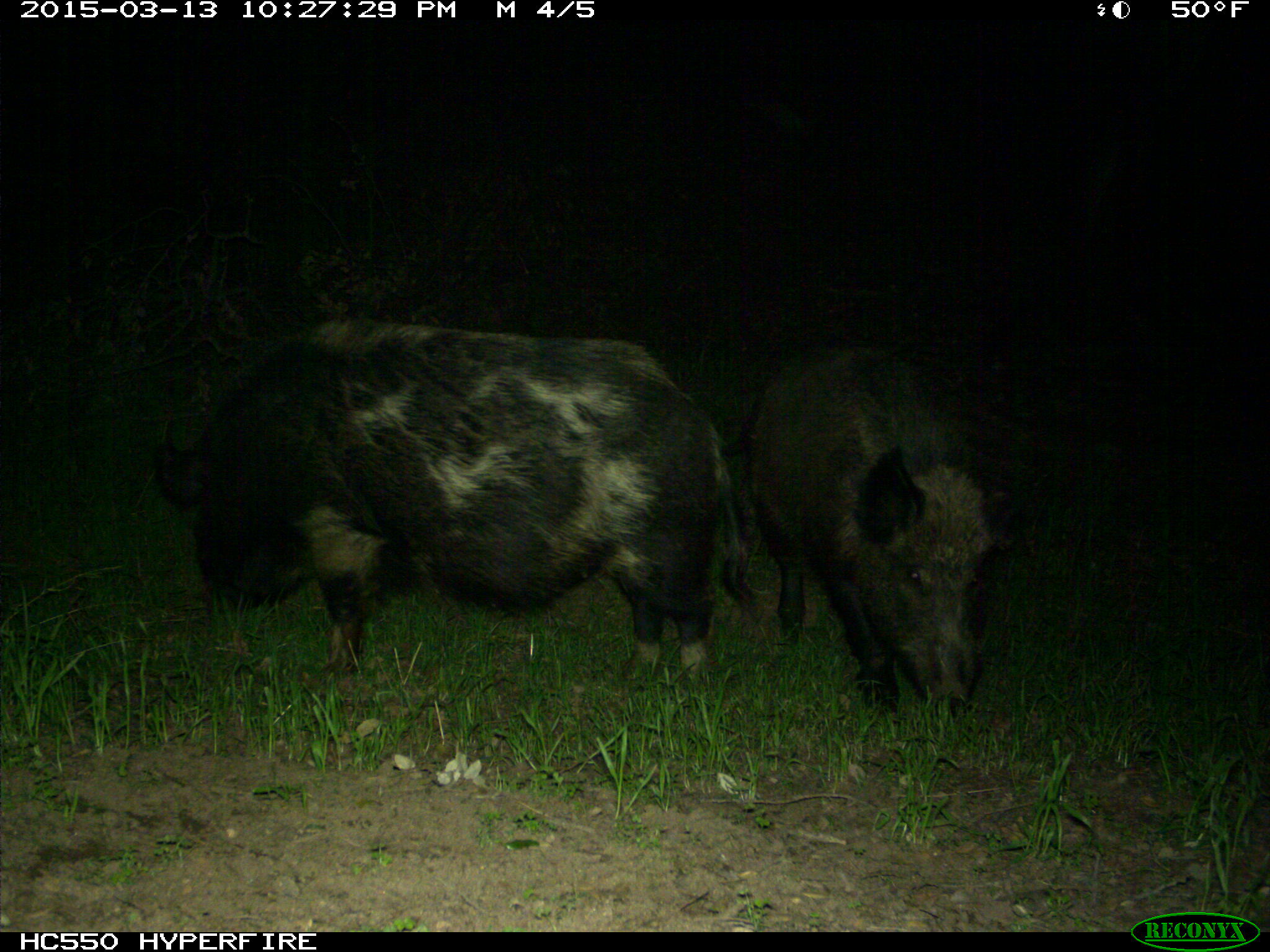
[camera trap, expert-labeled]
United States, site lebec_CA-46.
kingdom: Animalia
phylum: Chordata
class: Mammalia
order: Artiodactyla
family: Suidae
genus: Sus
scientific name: Sus scrofa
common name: wild boar